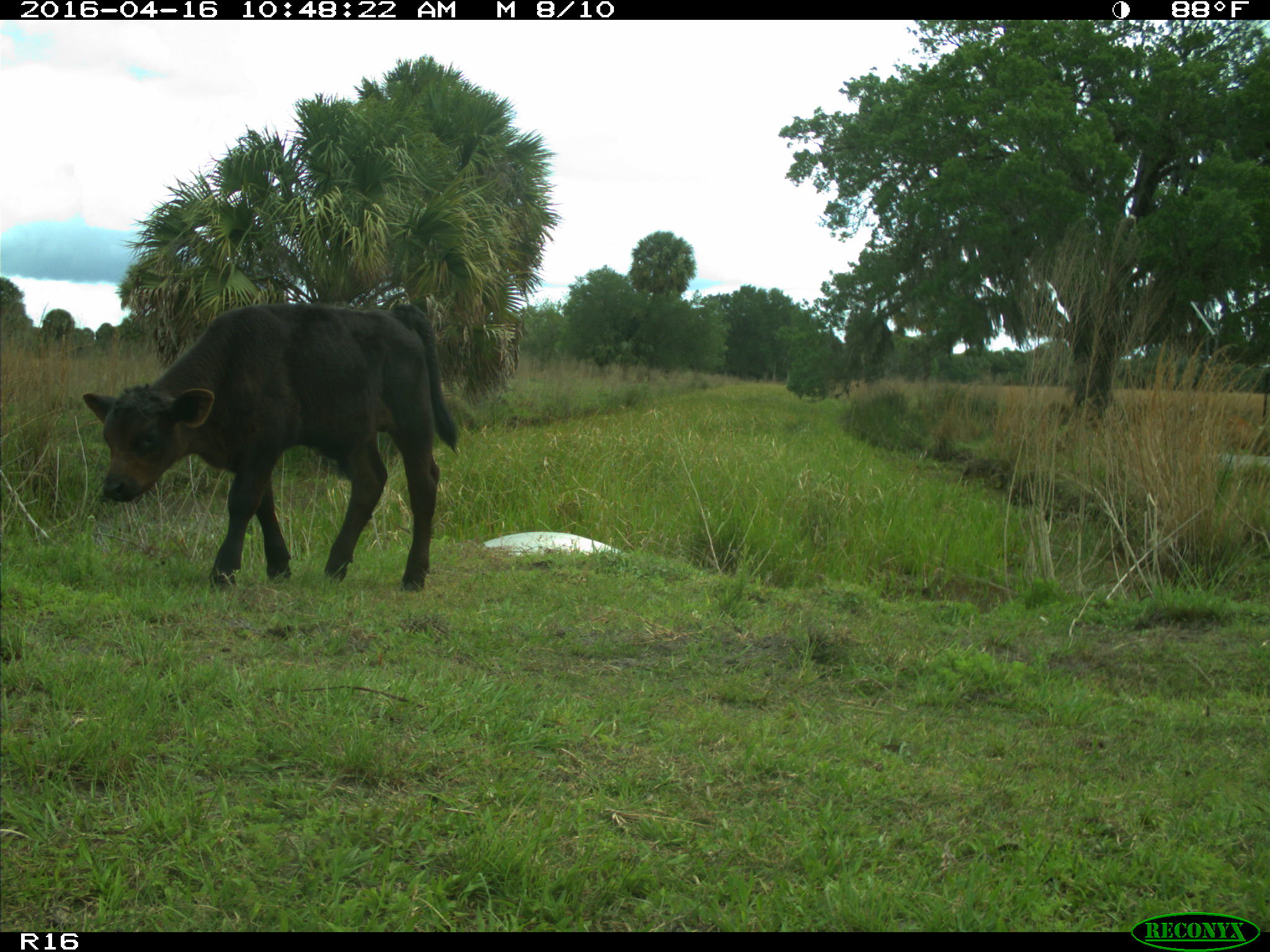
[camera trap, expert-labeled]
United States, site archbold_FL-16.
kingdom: Animalia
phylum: Chordata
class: Mammalia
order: Artiodactyla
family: Bovidae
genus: Bos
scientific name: Bos taurus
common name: domestic cow